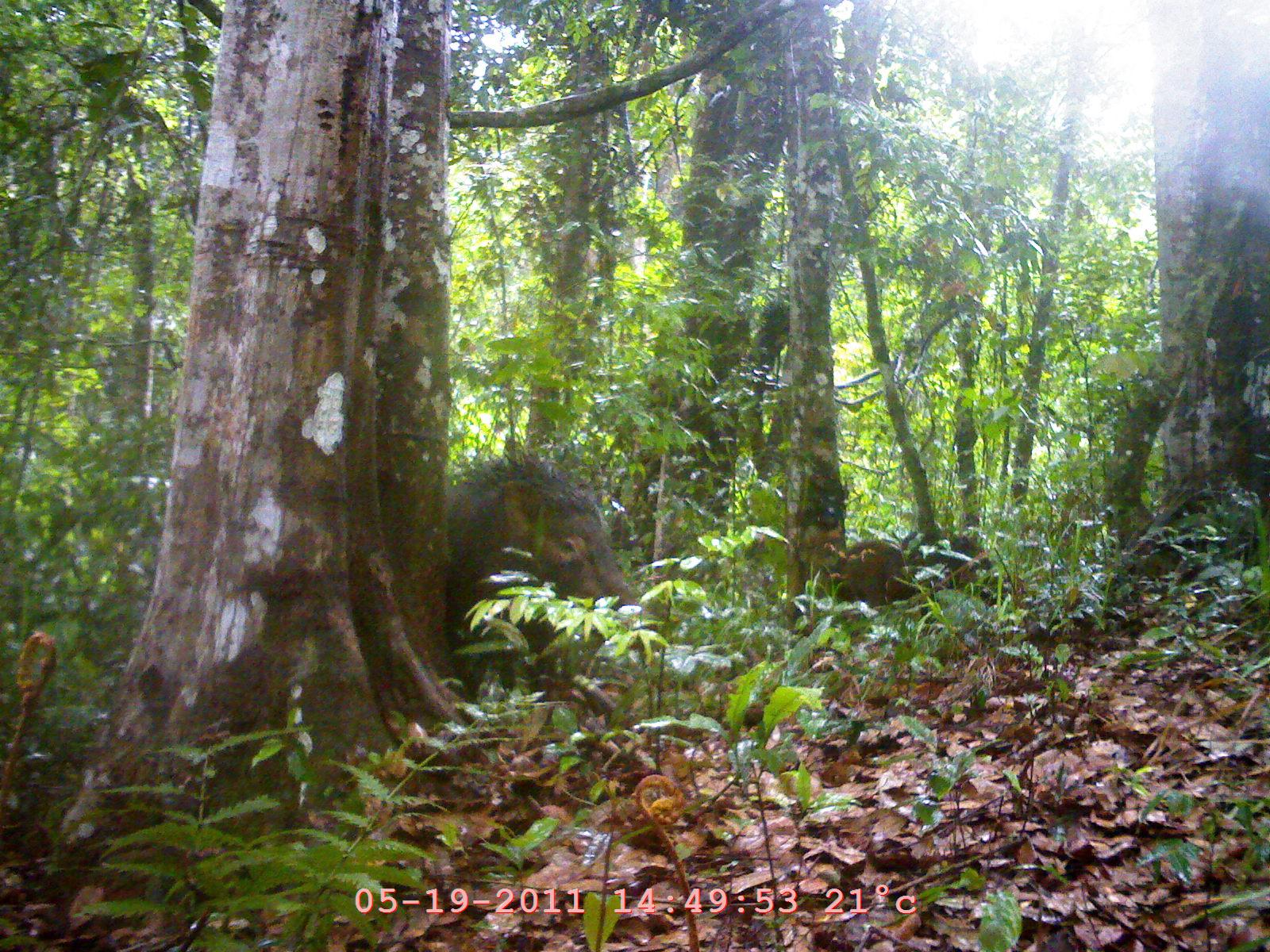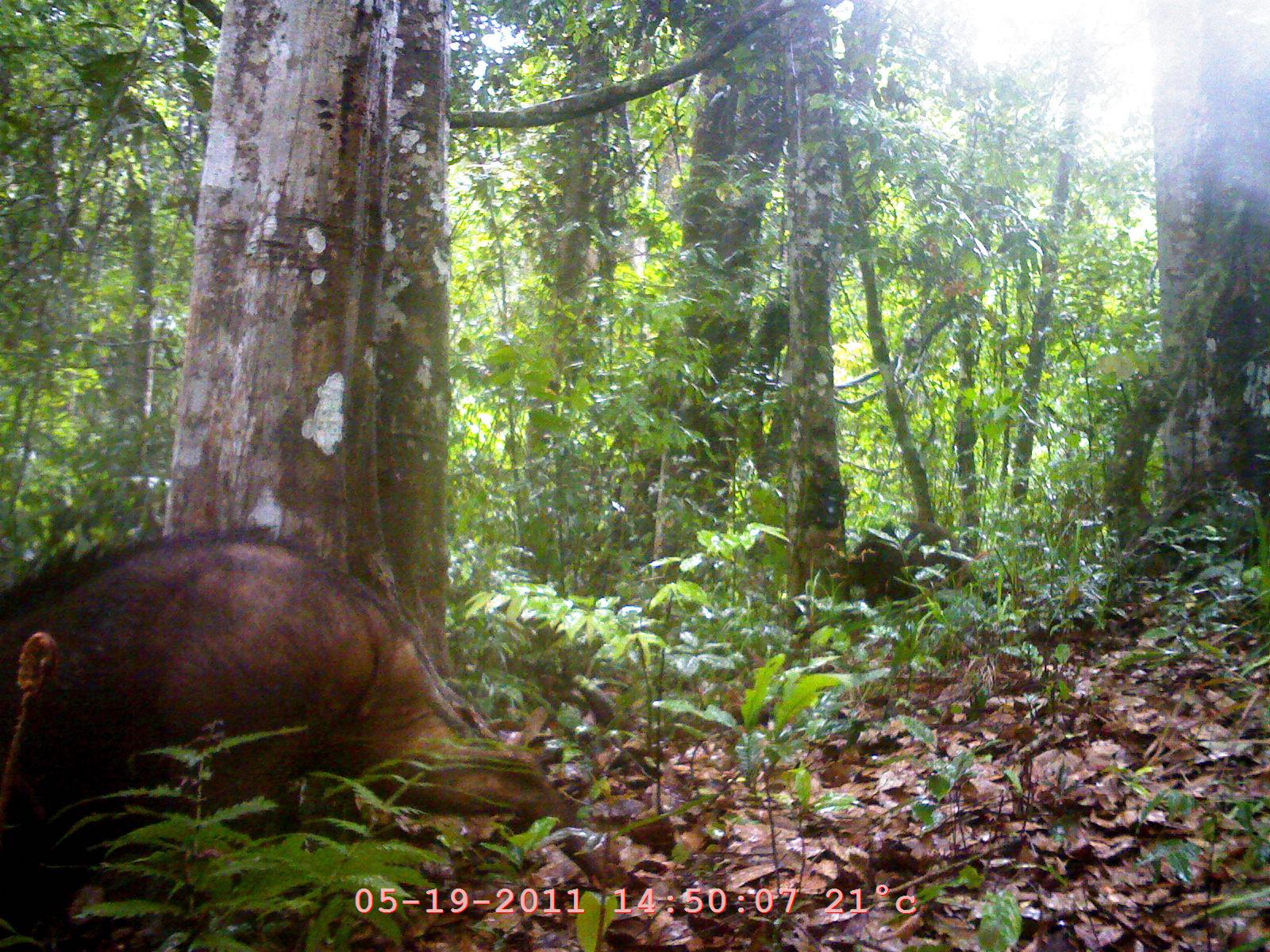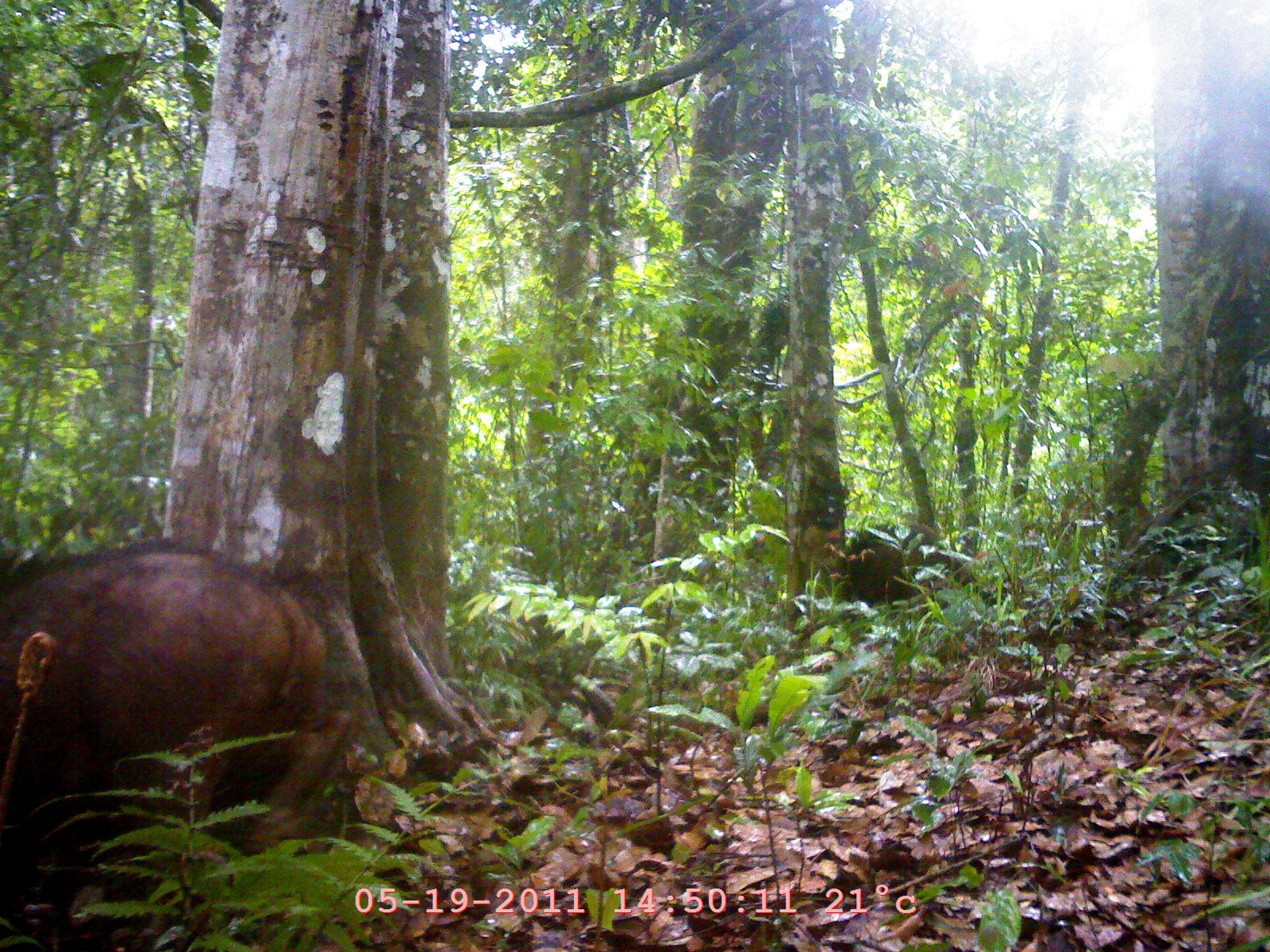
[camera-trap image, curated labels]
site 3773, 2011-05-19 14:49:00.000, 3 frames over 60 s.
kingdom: Animalia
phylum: Chordata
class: Mammalia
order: Artiodactyla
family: Suidae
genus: Sus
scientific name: Sus scrofa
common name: wild boar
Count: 2.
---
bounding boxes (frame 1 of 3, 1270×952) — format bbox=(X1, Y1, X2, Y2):
sus scrofa: bbox=(445, 438, 640, 654)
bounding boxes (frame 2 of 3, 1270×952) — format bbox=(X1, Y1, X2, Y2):
sus scrofa: bbox=(0, 530, 621, 950); bbox=(849, 519, 989, 609)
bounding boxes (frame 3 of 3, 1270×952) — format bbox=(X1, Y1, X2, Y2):
sus scrofa: bbox=(0, 536, 330, 896)